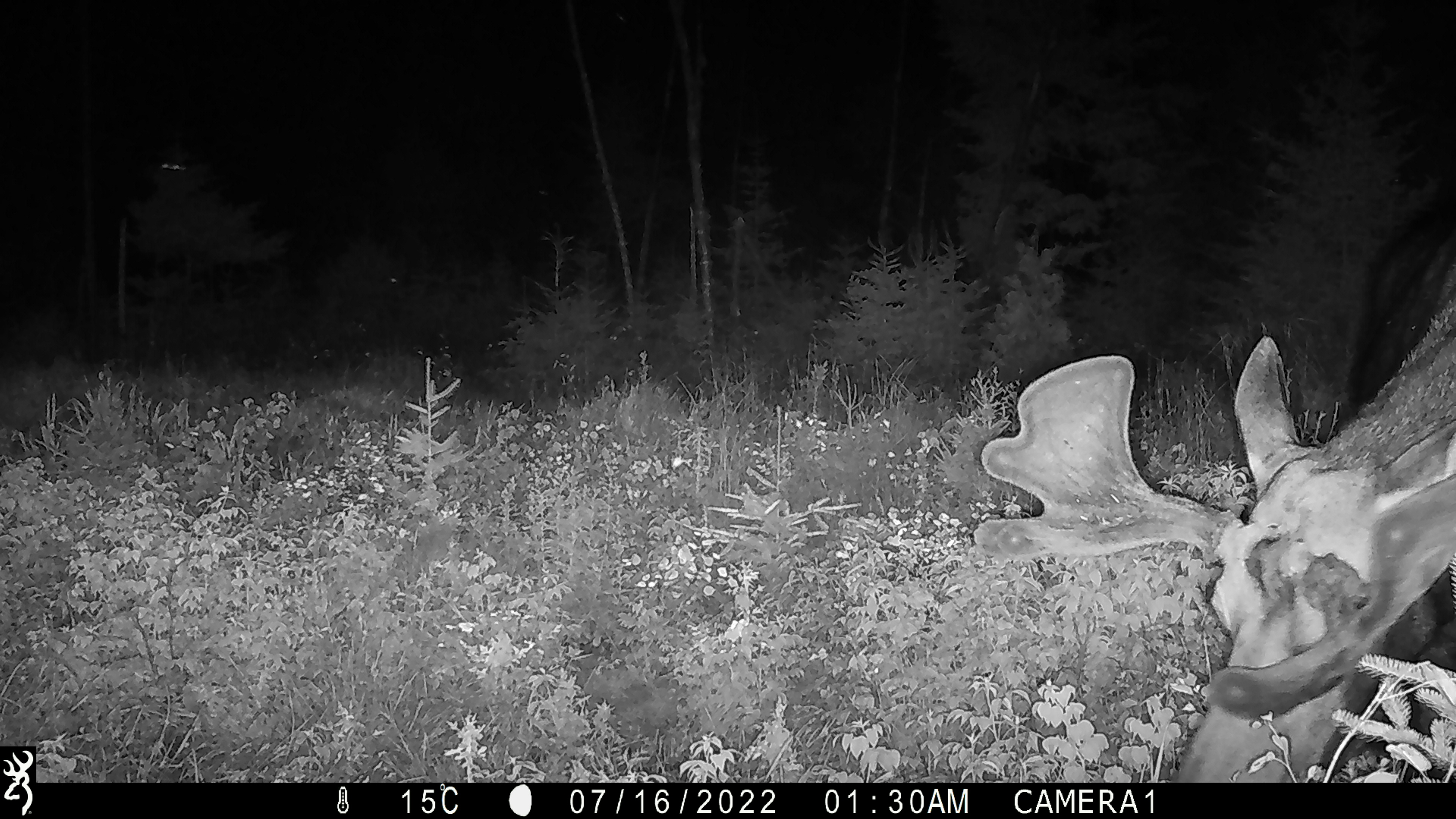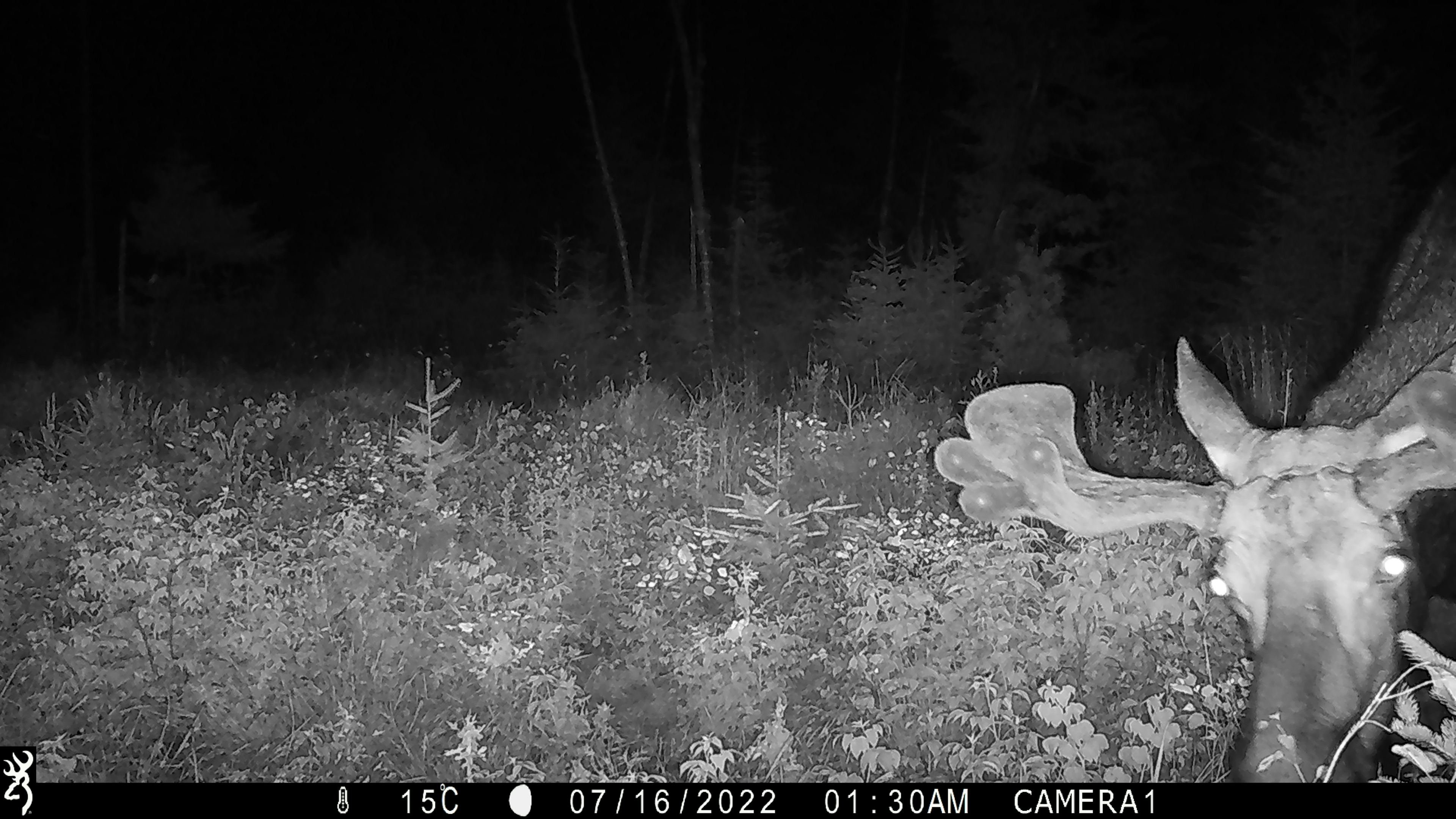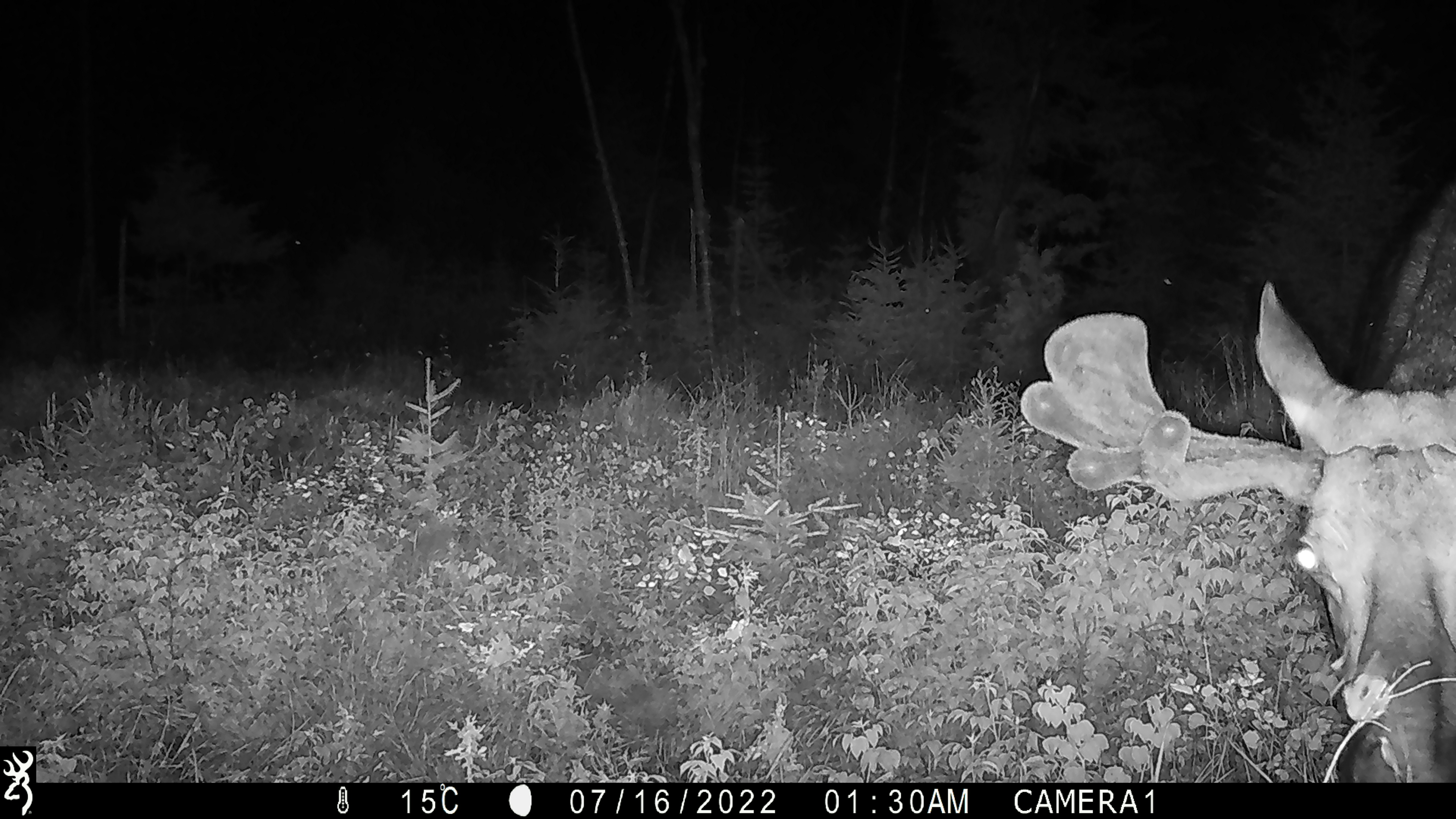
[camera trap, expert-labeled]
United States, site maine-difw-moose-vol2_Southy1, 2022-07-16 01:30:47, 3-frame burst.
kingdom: Animalia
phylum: Chordata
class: Mammalia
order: Artiodactyla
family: Cervidae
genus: Alces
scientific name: Alces alces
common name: moose